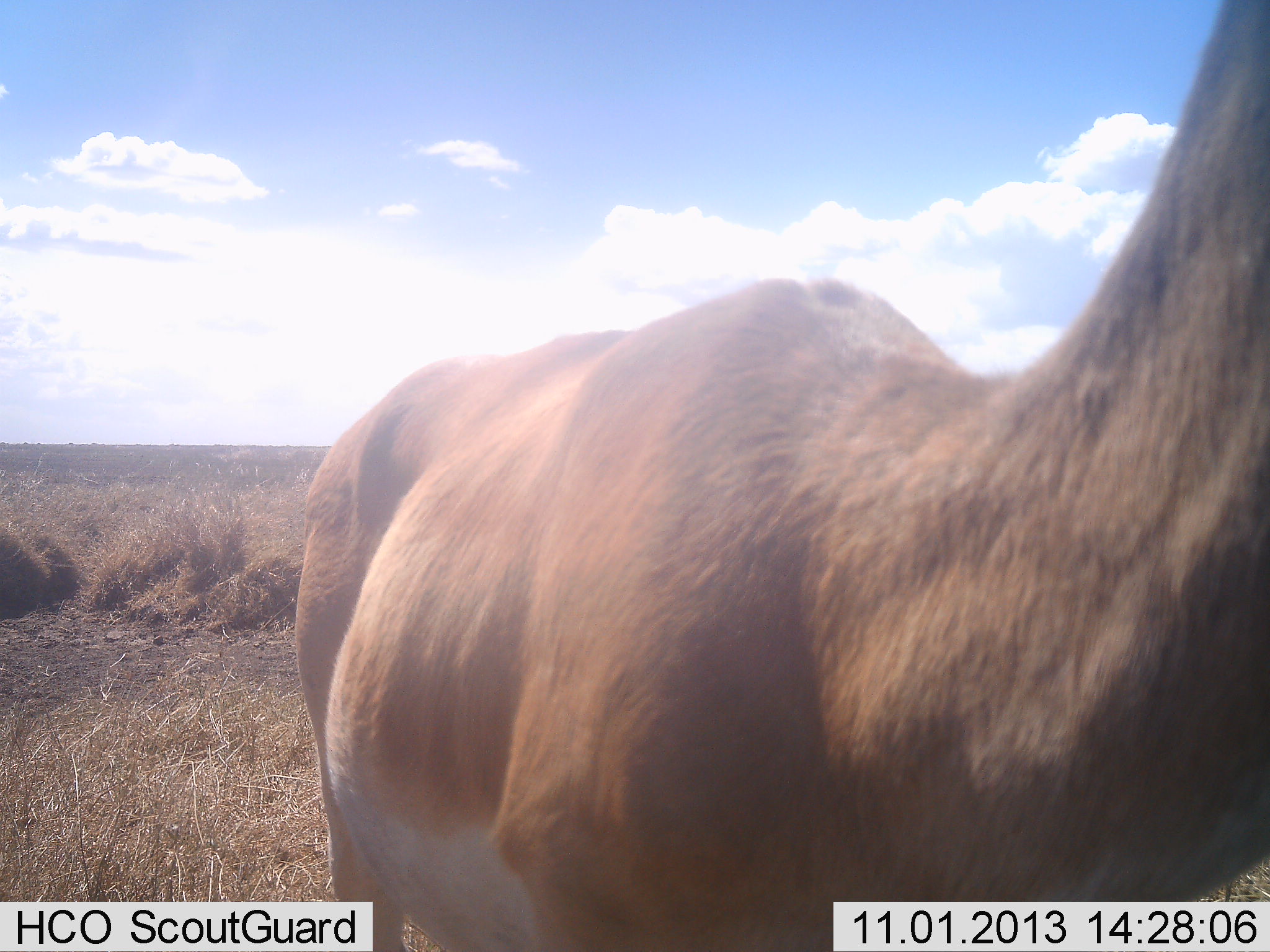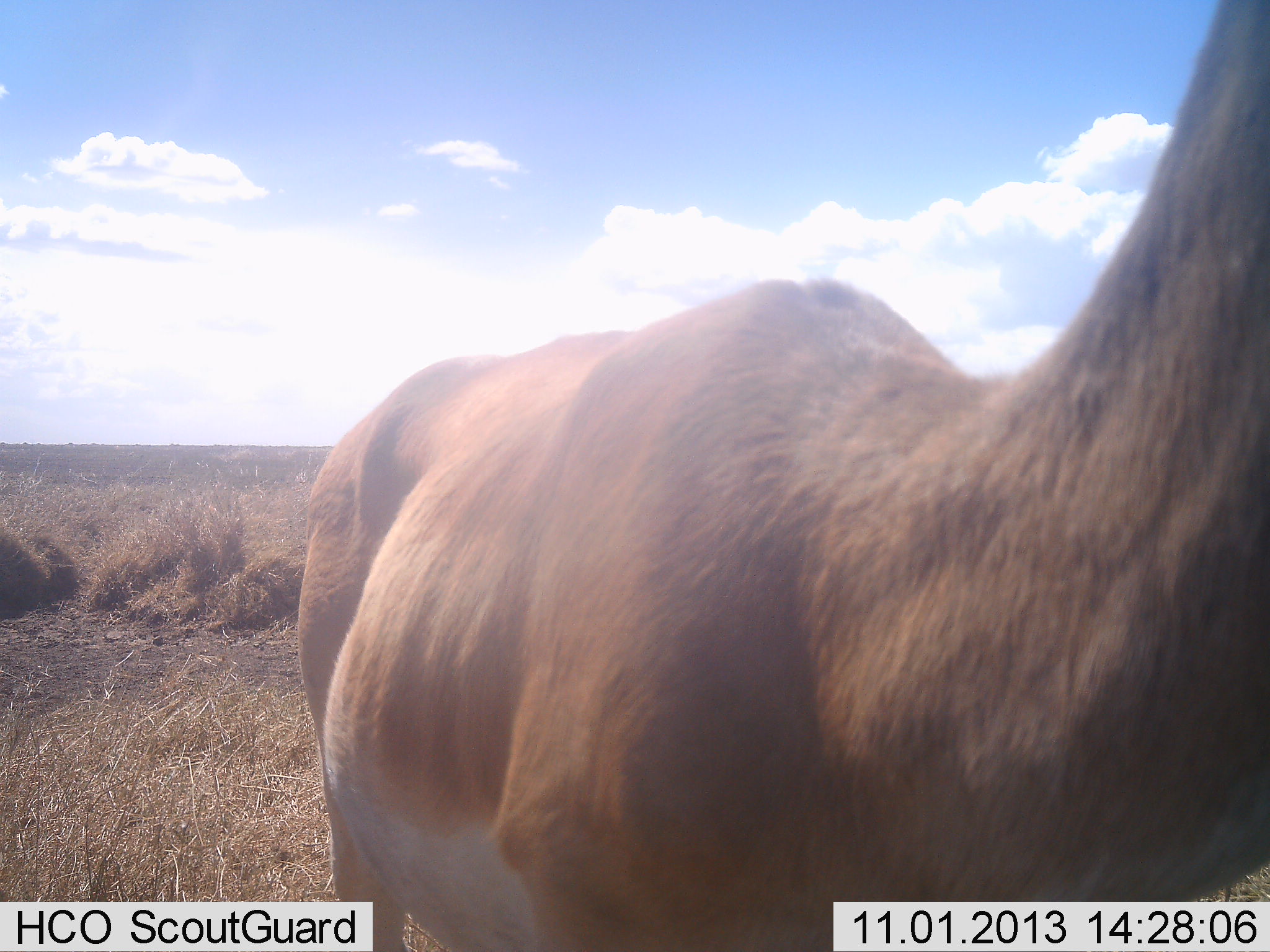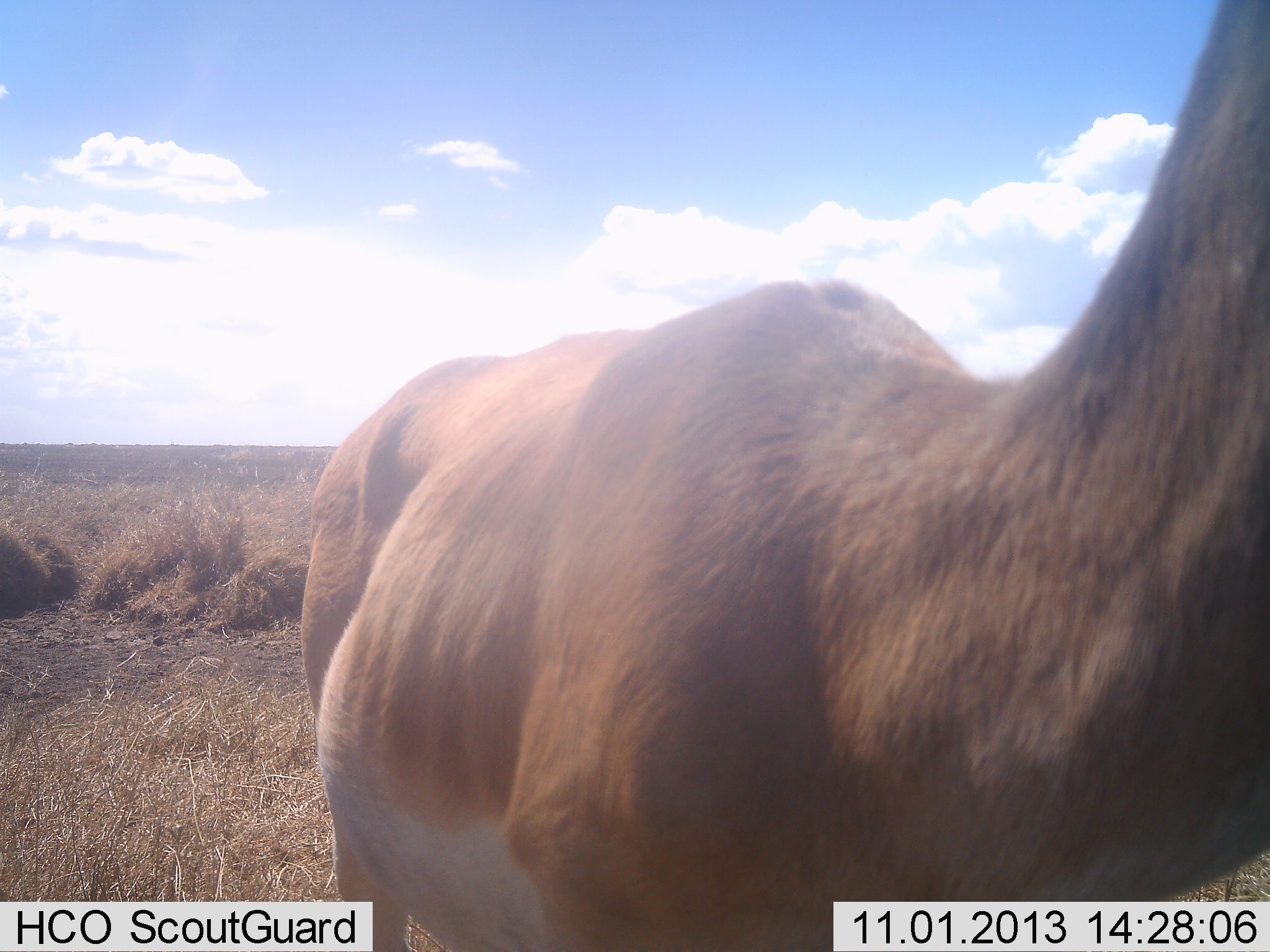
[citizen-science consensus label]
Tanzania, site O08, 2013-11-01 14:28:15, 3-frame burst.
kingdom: Animalia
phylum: Chordata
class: Mammalia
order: Artiodactyla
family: Bovidae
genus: Nanger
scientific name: Nanger granti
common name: grant's gazelle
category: gazellegrants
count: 1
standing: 100%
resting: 0%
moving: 0%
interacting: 0%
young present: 0%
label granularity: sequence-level